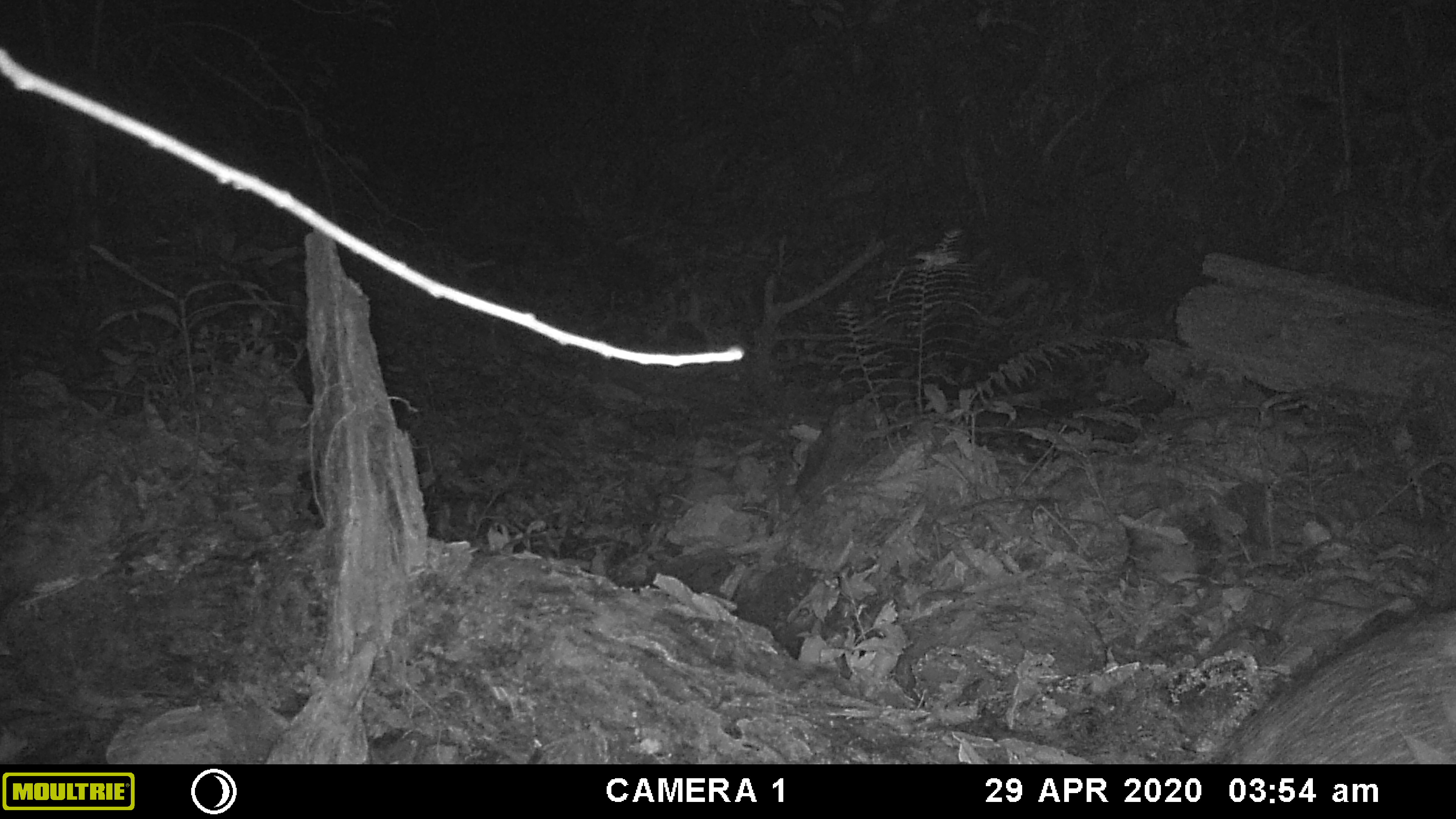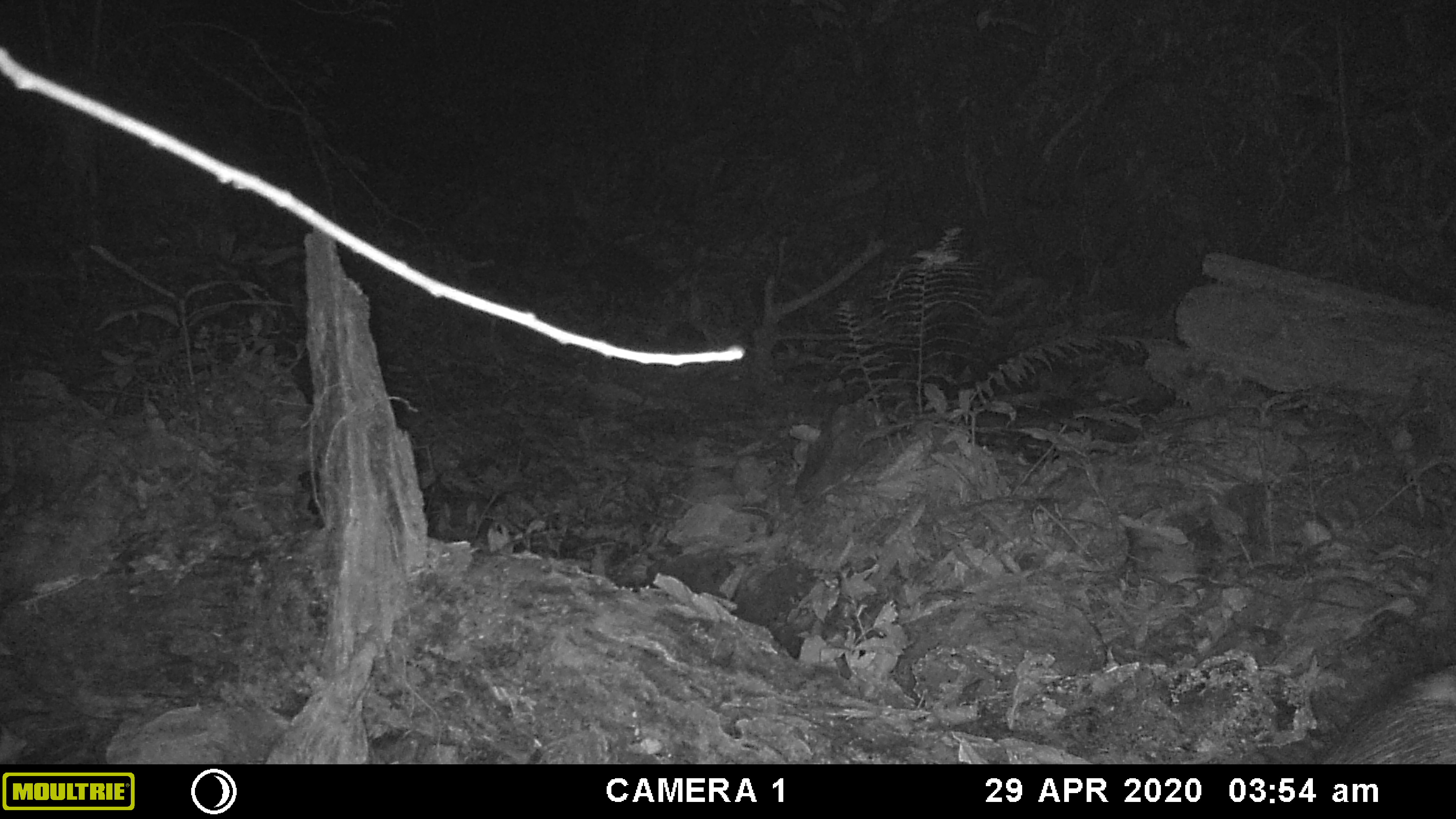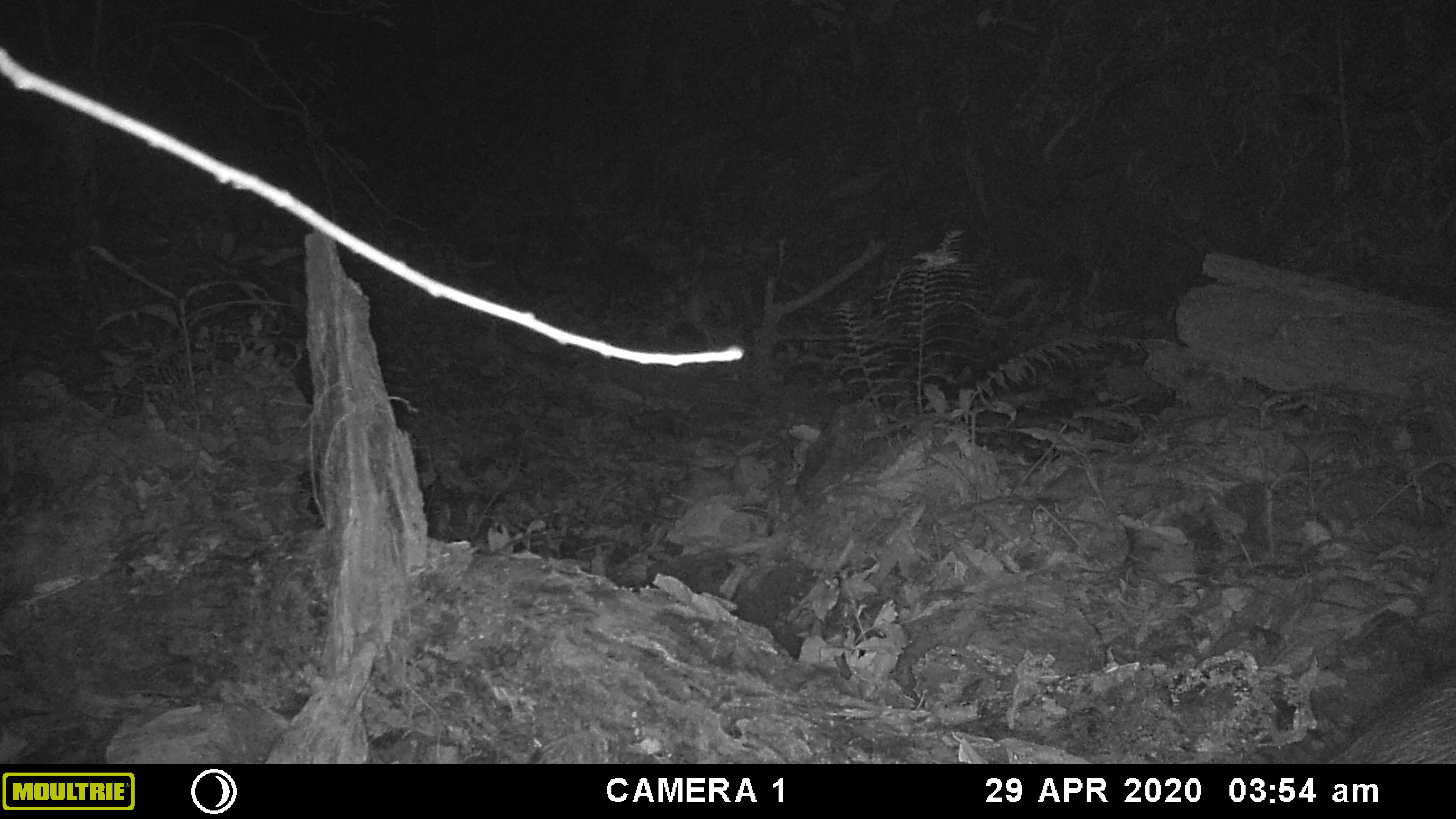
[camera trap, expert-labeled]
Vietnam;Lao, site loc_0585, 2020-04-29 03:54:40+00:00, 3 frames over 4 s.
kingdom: Animalia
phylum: Chordata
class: Mammalia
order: Artiodactyla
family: Suidae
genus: Sus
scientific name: Sus scrofa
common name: eurasian wild pig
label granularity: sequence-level